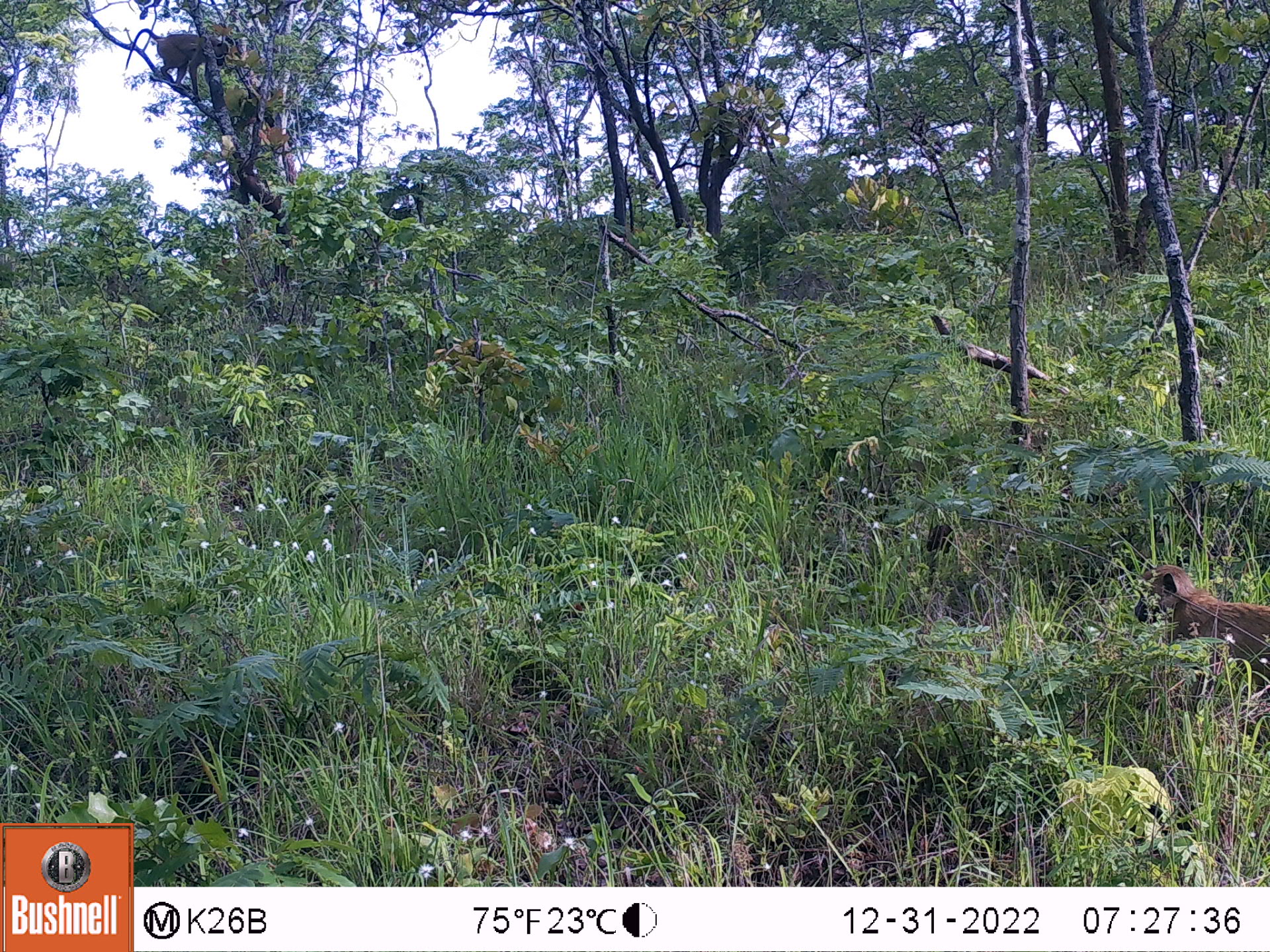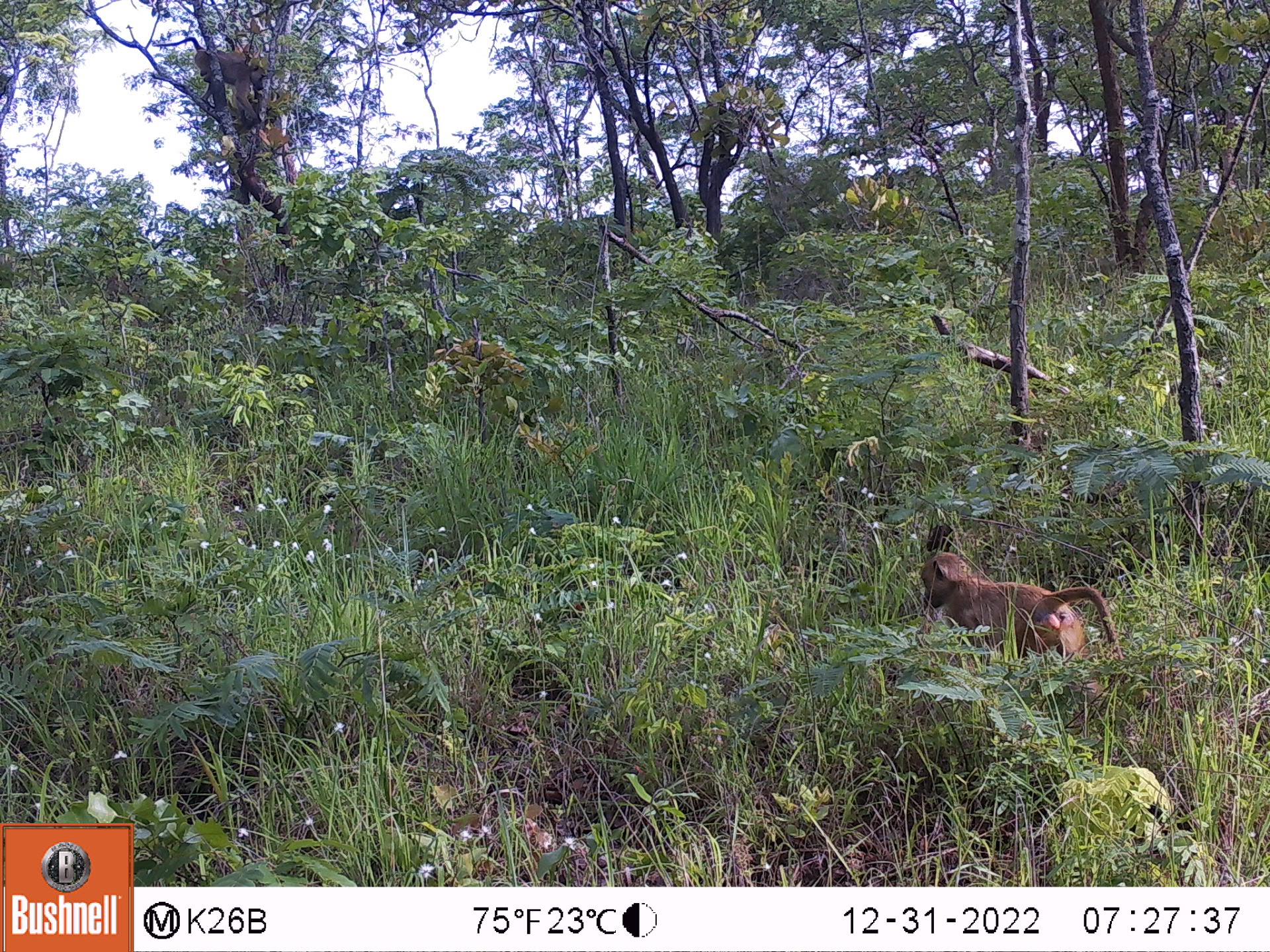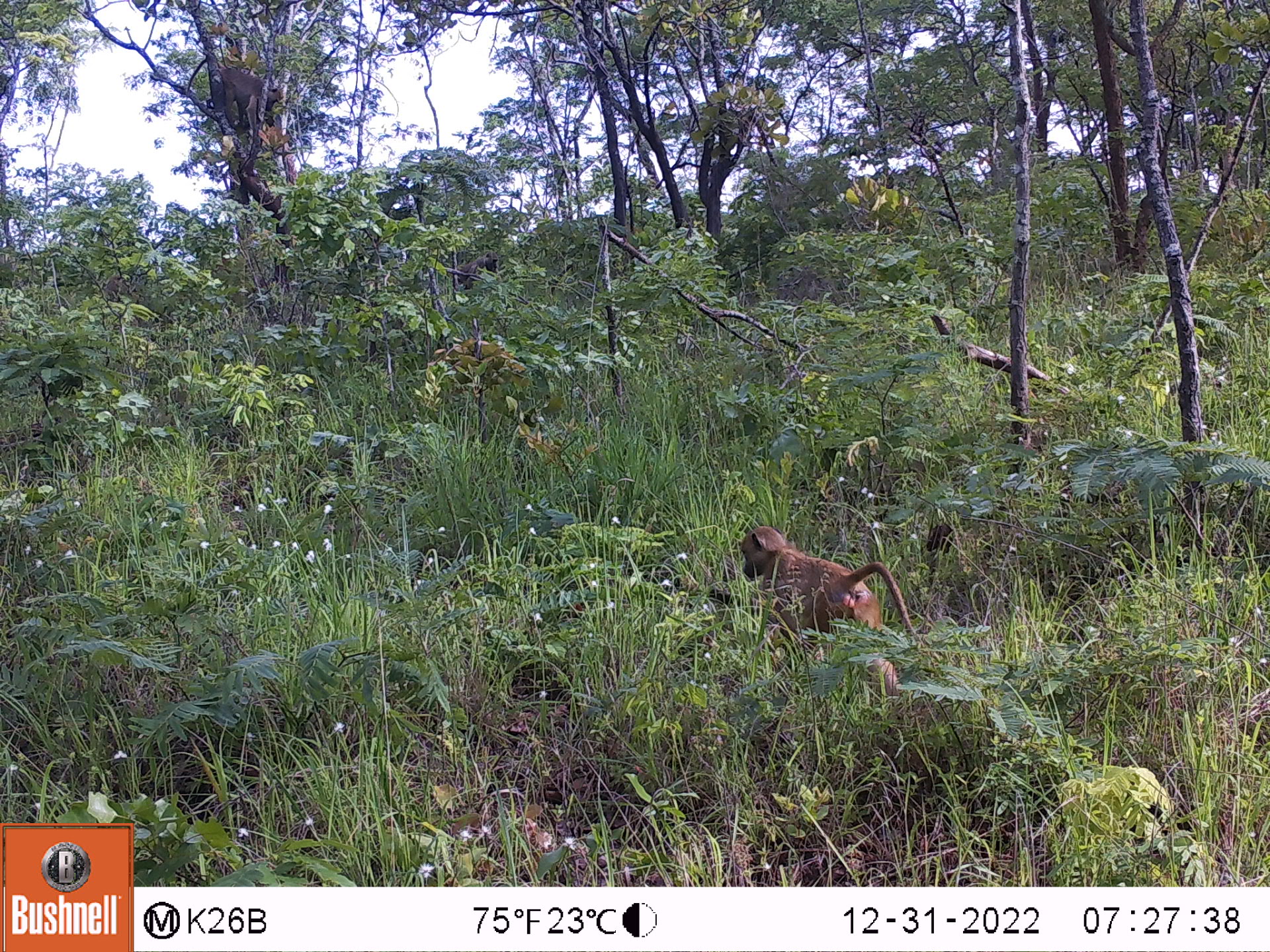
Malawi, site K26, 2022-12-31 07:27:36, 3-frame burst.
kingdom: Animalia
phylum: Chordata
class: Mammalia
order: Primates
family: Cercopithecidae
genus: Papio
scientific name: Papio cynocephalus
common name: yellow baboon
Yellow baboon (Papio cynocephalus), count 1.